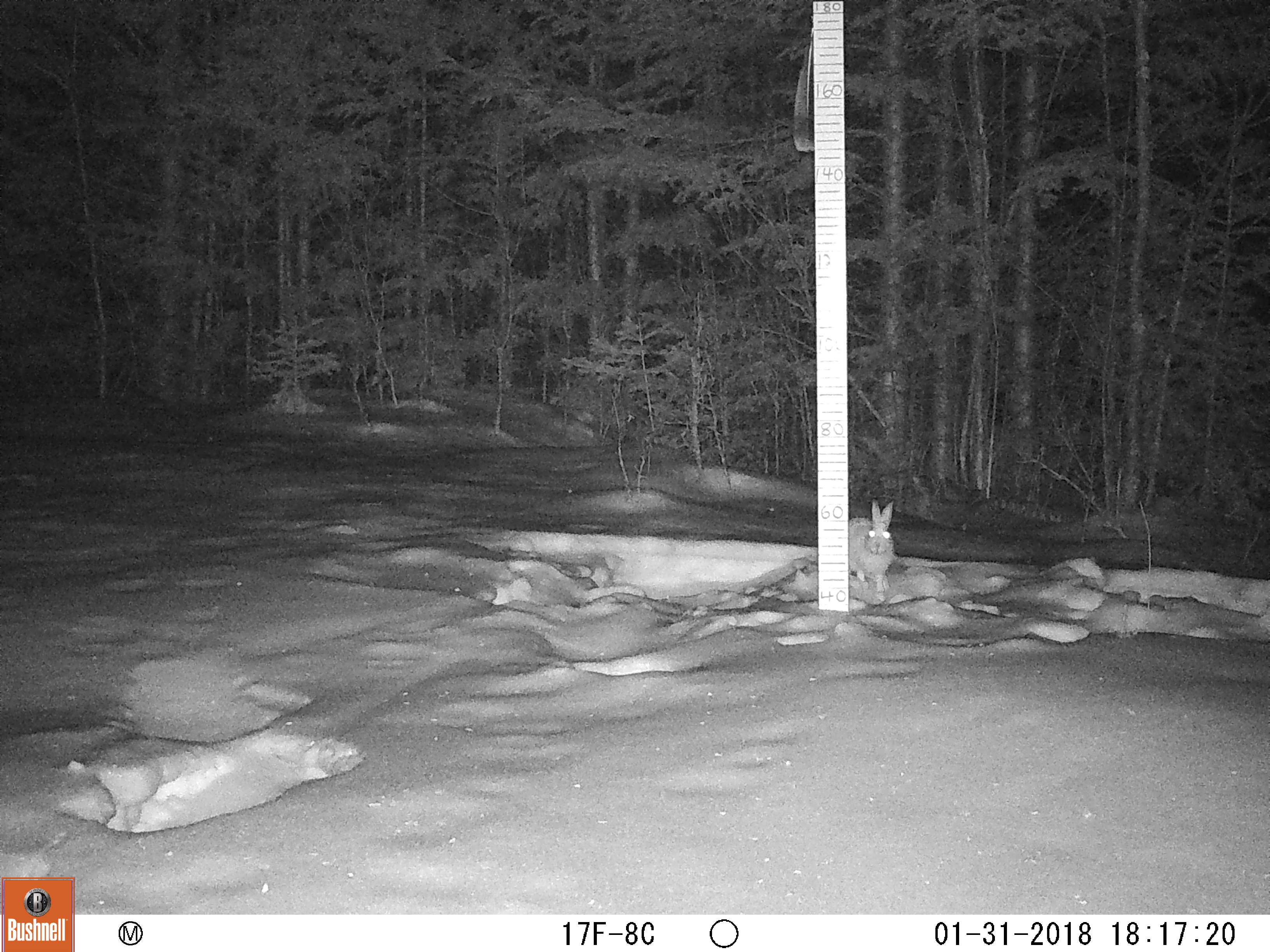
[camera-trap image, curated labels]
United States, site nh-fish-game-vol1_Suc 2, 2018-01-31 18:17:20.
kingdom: Animalia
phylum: Chordata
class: Mammalia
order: Lagomorpha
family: Leporidae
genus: Lepus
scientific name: Lepus americanus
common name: snowshoe hare